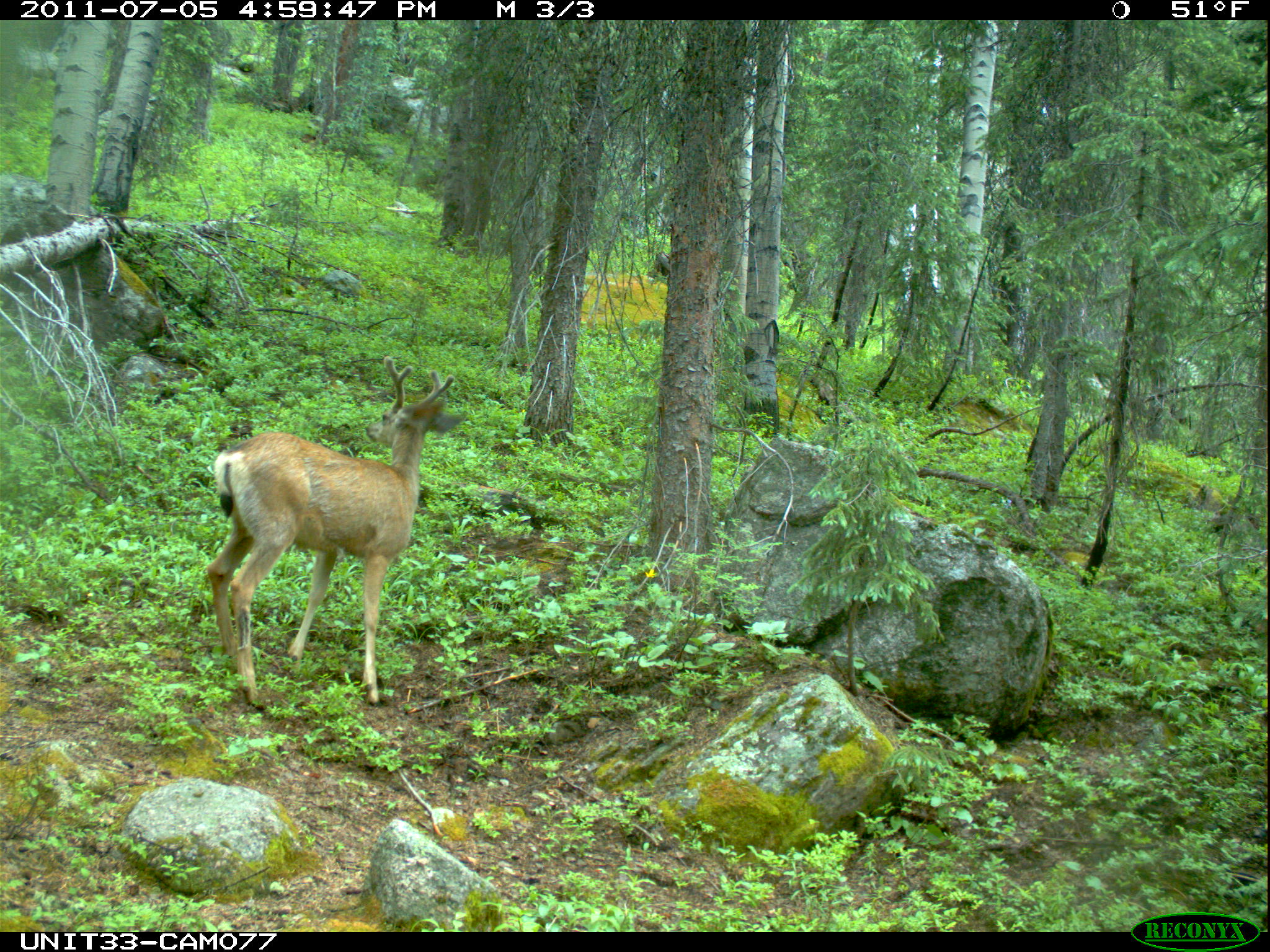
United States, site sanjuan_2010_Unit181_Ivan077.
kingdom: Animalia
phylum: Chordata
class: Mammalia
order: Artiodactyla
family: Cervidae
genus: Odocoileus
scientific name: Odocoileus hemionus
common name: mule deer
Odocoileus hemionus (mule deer).